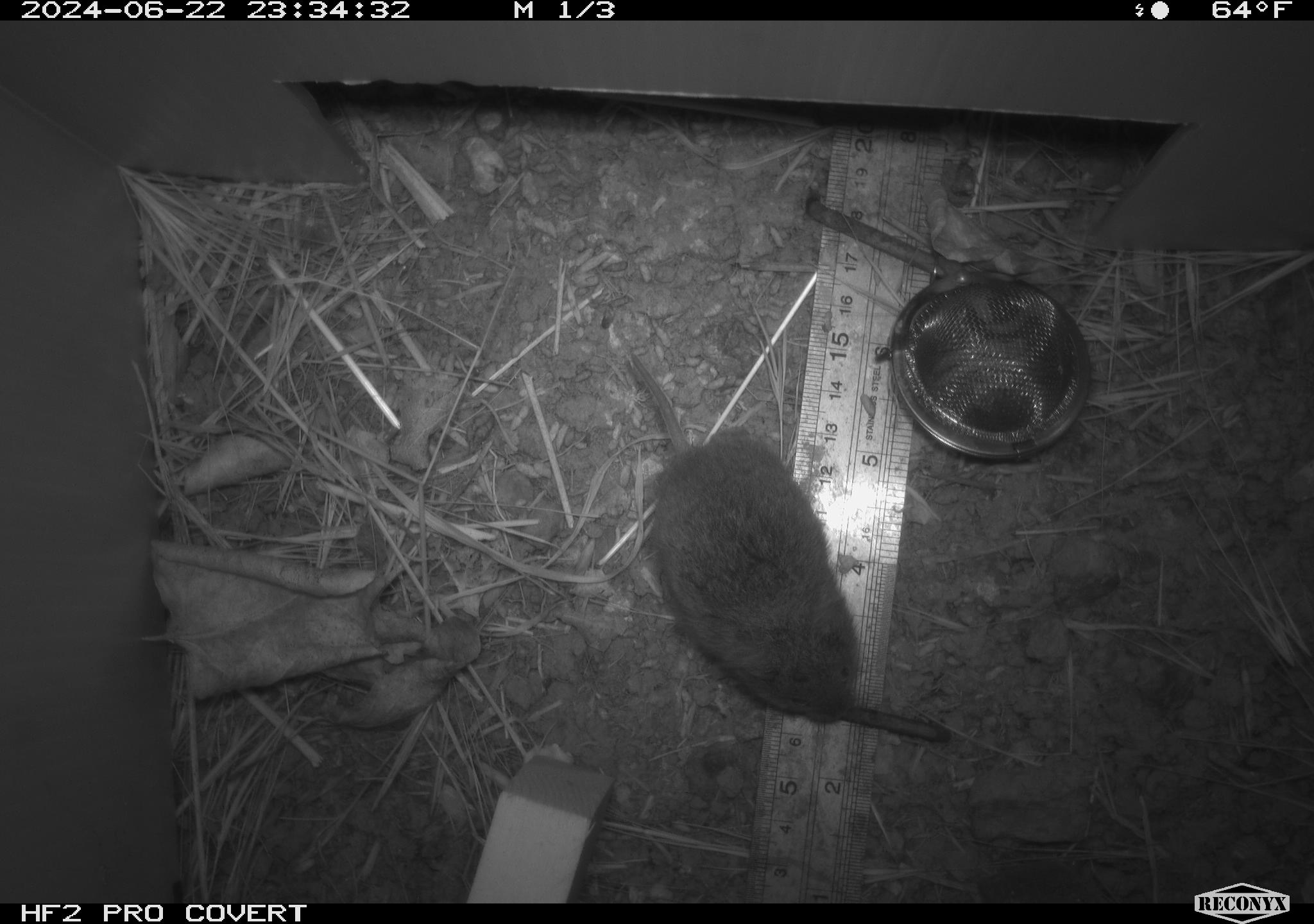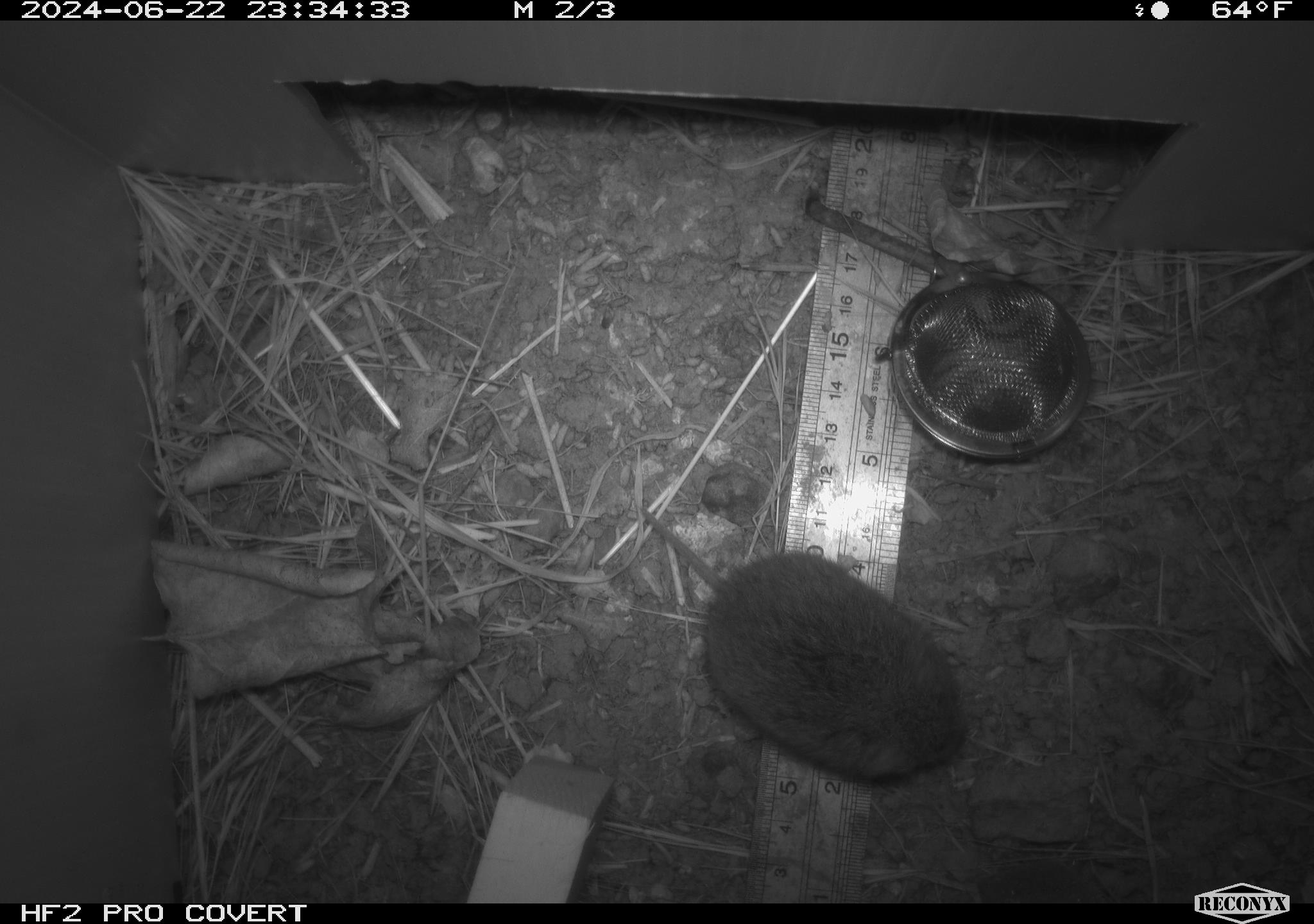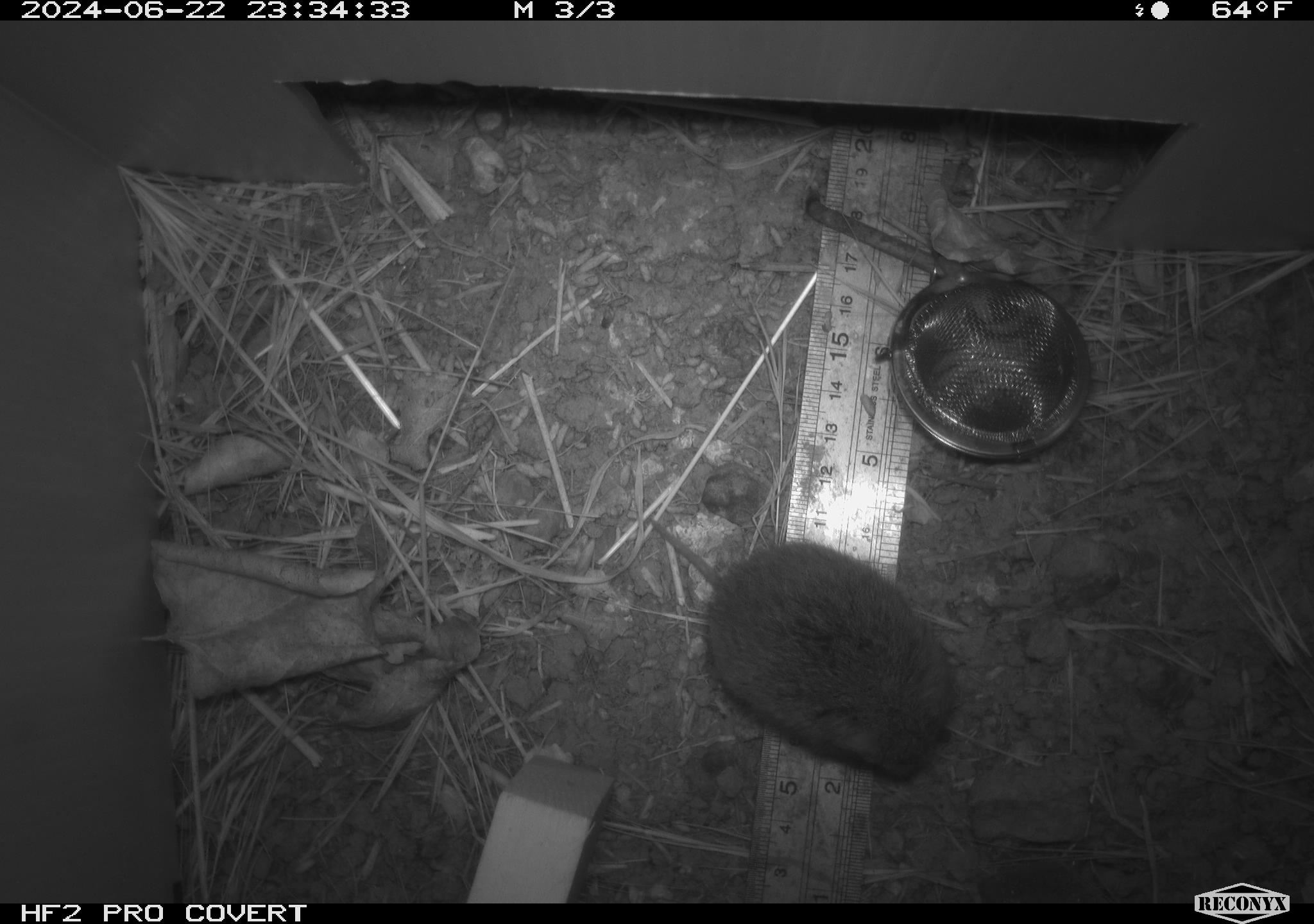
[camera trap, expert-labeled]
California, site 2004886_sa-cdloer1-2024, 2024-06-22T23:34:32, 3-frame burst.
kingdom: Animalia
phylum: Chordata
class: Mammalia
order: Rodentia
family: Cricetidae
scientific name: Arvicolinae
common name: voles, lemmings, and muskrats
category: arvicolinae subfamily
Arvicolinae subfamily (voles, lemmings, and muskrats) (Arvicolinae).